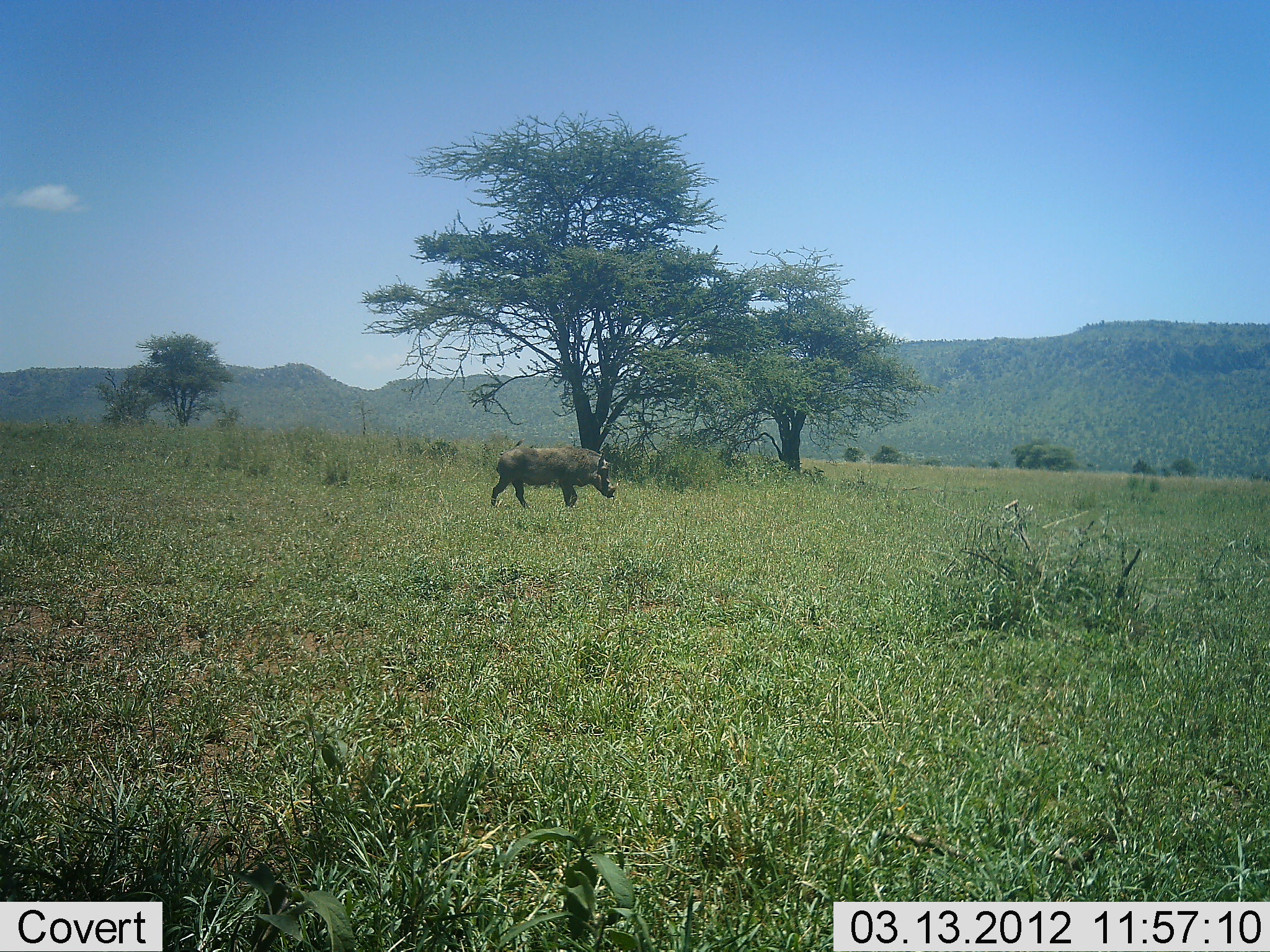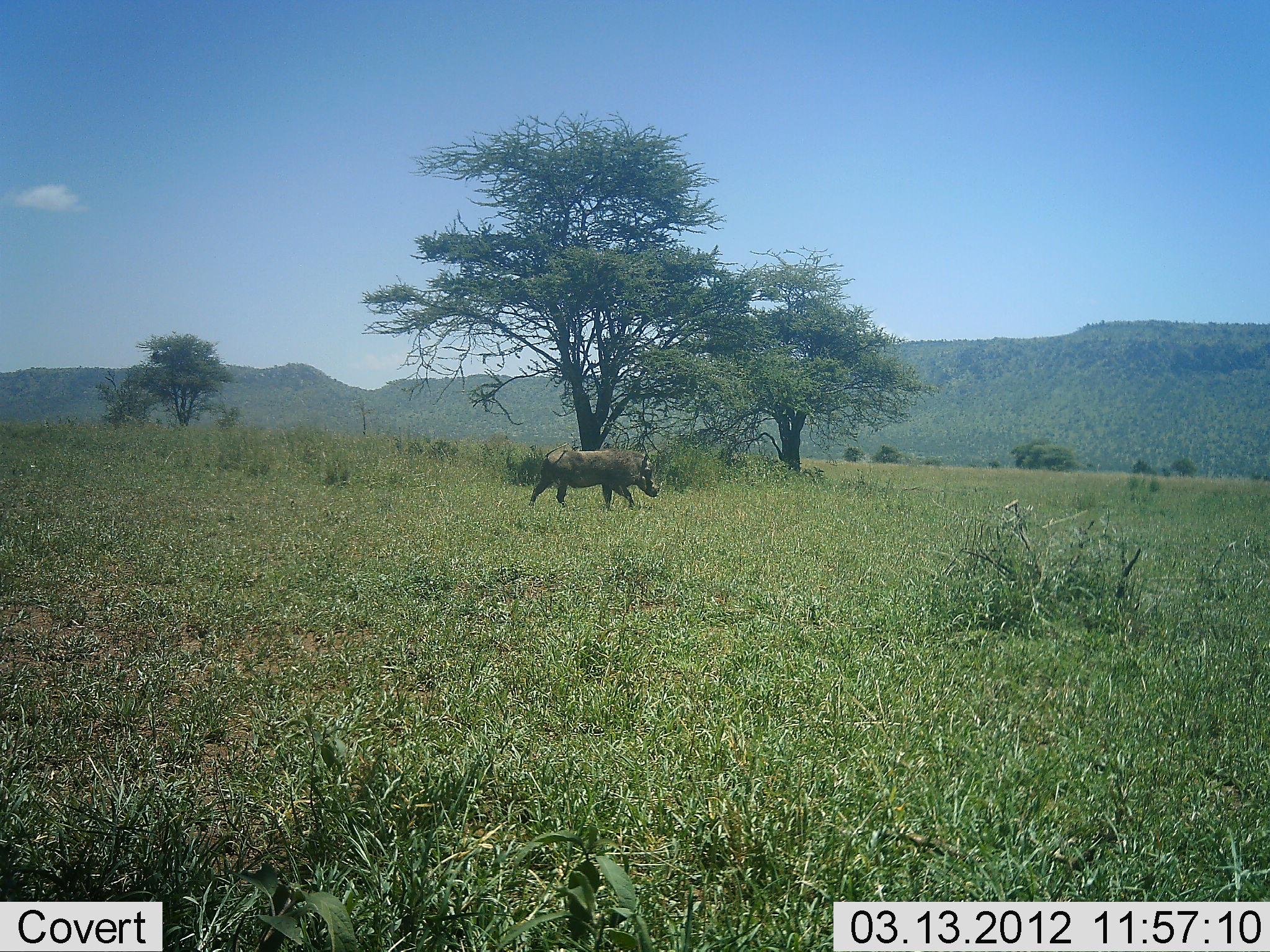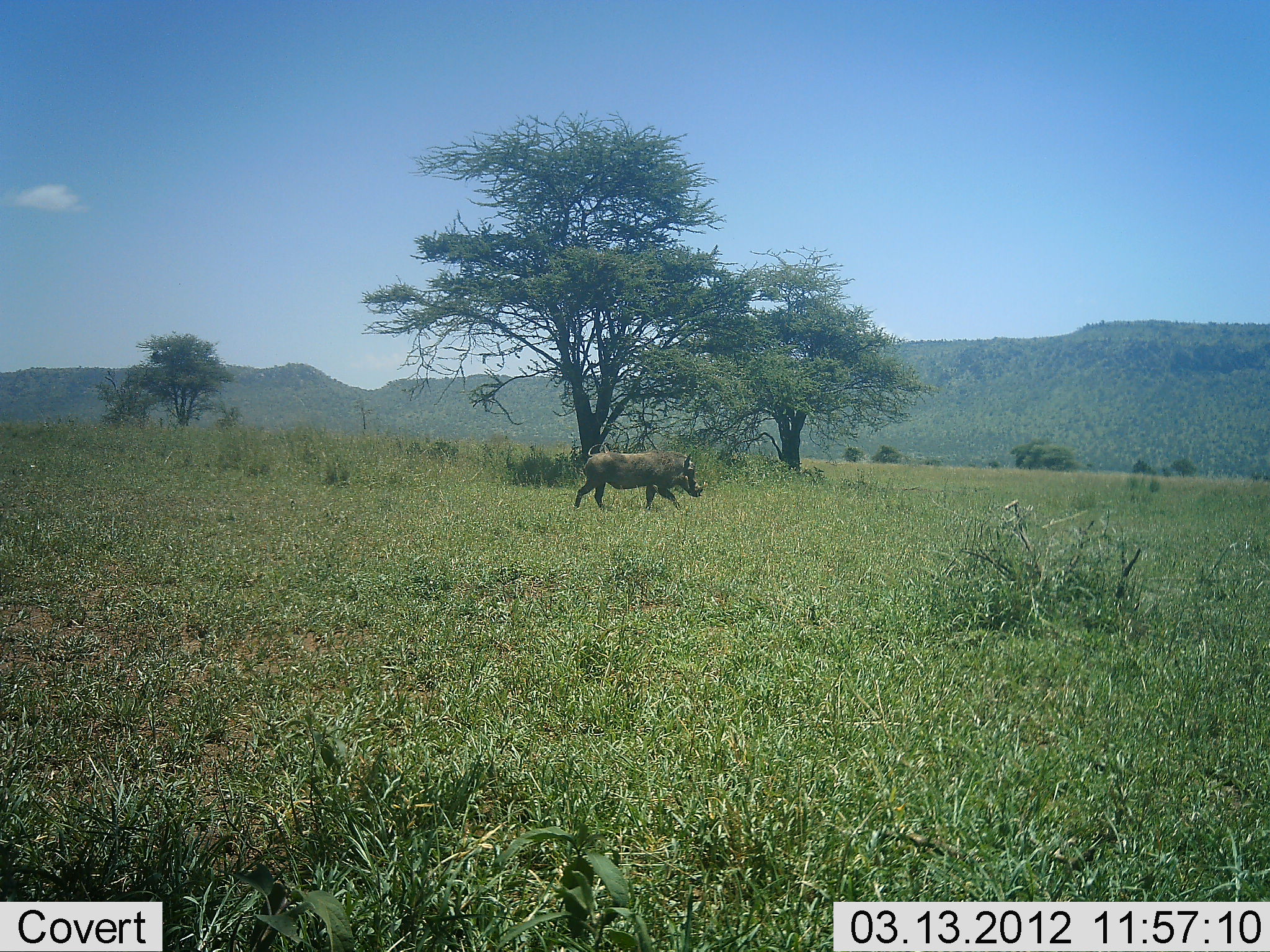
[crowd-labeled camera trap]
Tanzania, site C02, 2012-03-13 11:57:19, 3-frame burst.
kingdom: Animalia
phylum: Chordata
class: Mammalia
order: Artiodactyla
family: Suidae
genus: Phacochoerus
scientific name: Phacochoerus africanus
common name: warthog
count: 1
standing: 18%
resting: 0%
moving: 100%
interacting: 0%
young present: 0%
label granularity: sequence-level